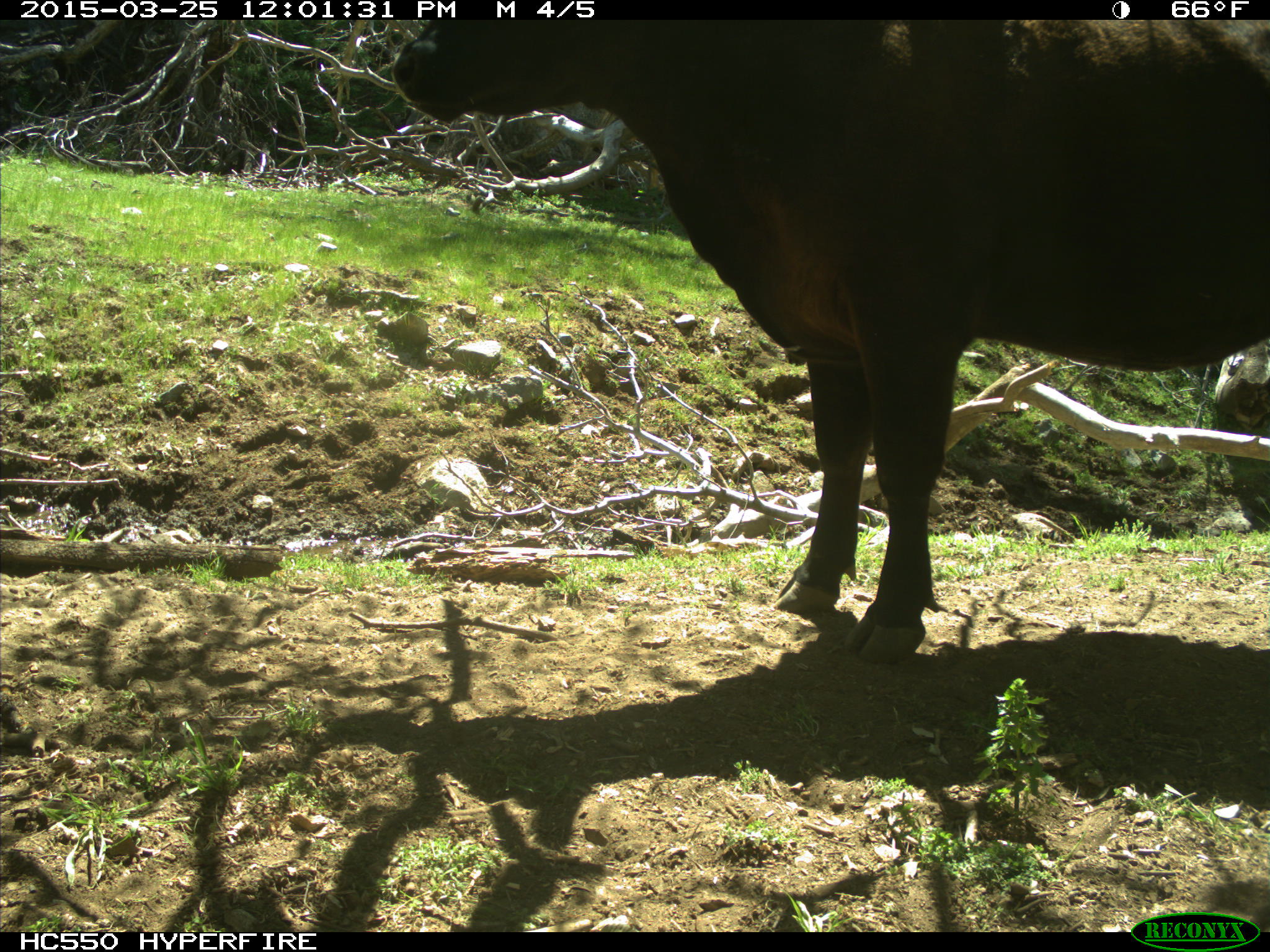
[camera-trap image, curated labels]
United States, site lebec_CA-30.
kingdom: Animalia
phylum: Chordata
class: Mammalia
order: Artiodactyla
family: Bovidae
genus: Bos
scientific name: Bos taurus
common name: domestic cow